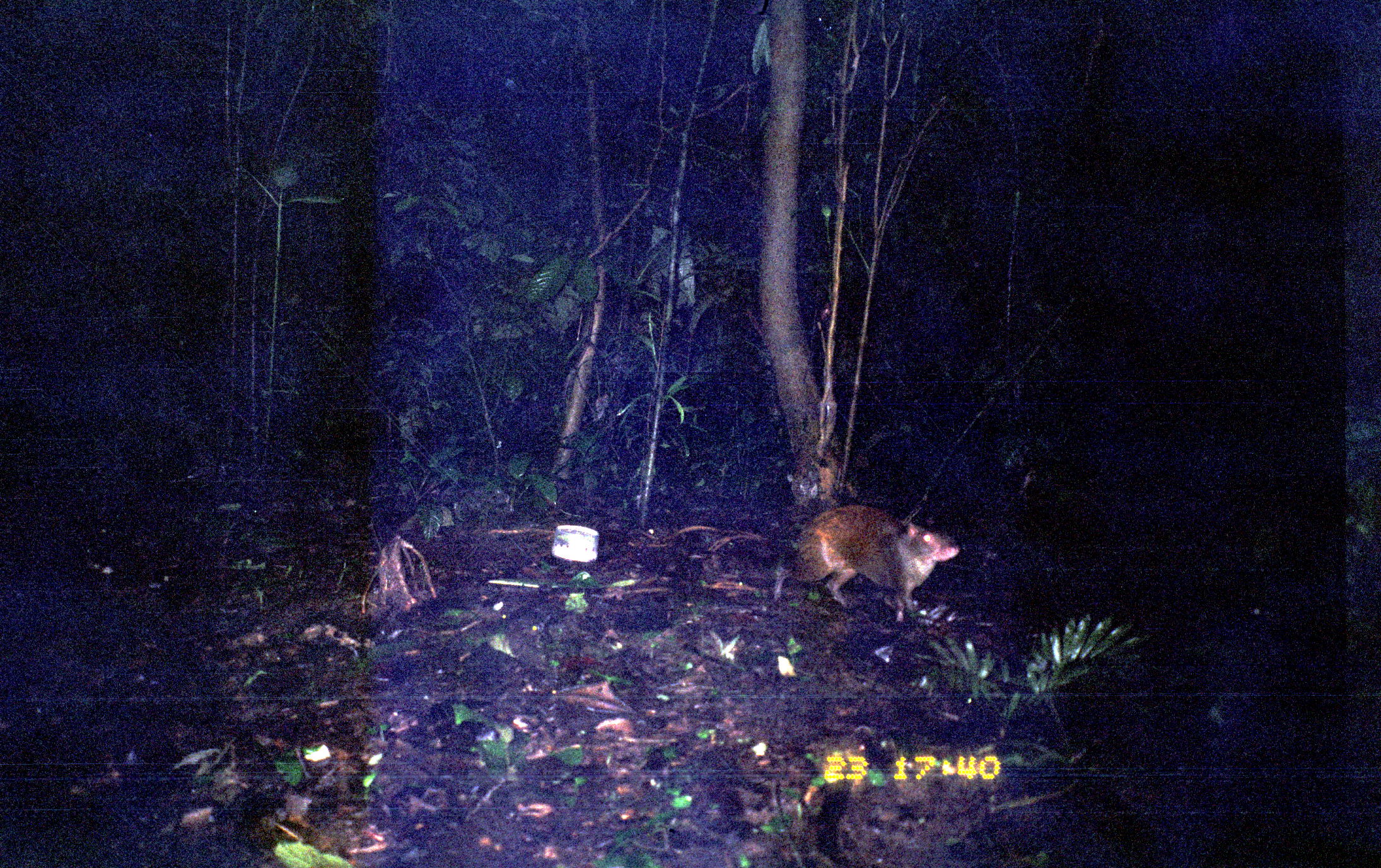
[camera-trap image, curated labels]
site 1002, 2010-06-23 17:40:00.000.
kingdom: Animalia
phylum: Chordata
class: Mammalia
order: Rodentia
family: Dasyproctidae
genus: Dasyprocta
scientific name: Dasyprocta punctata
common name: central american agouti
Dasyprocta punctata (central american agouti).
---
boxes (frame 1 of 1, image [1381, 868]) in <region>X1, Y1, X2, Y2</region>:
dasyprocta punctata: <region>795, 504, 959, 621</region>